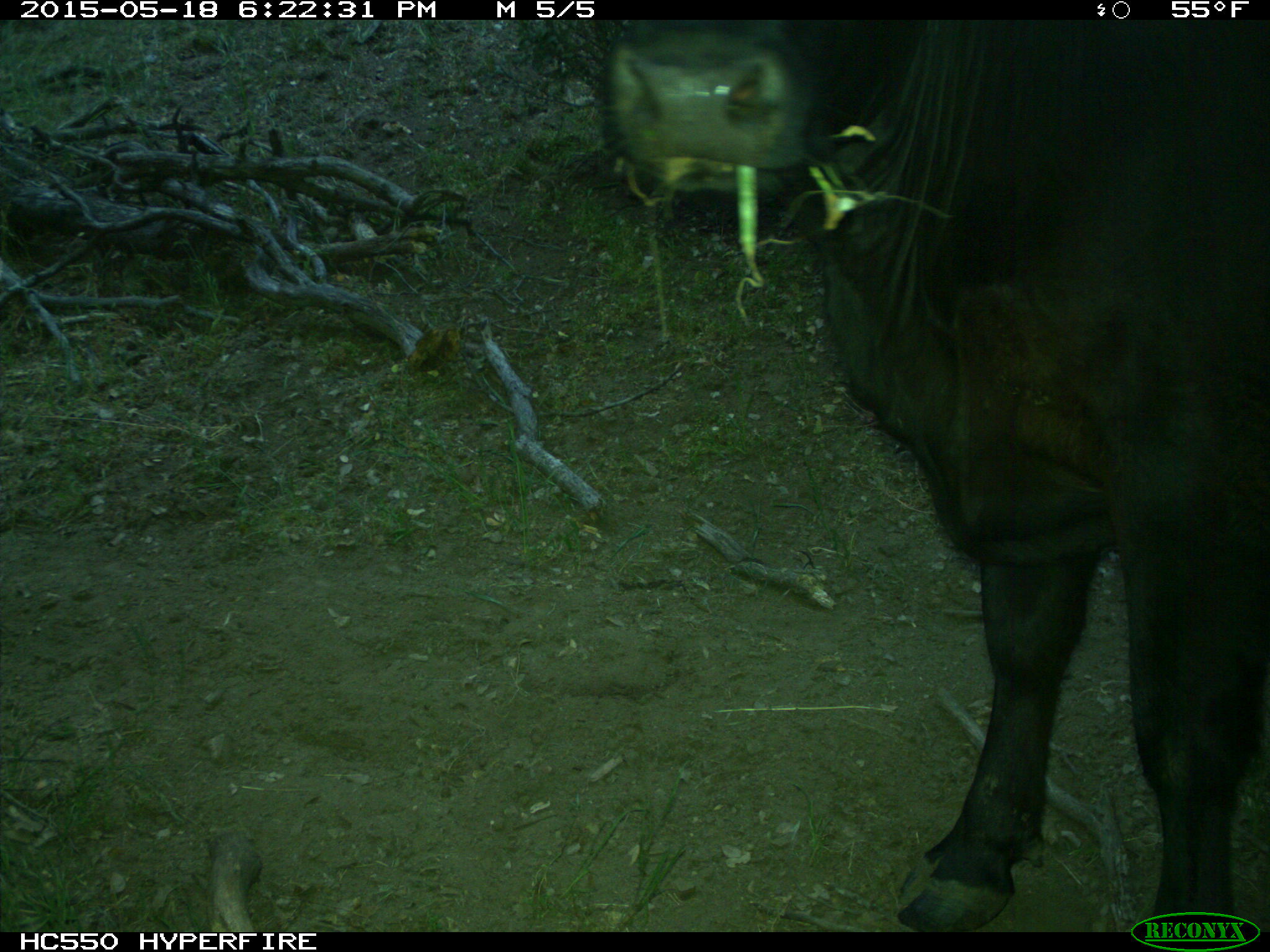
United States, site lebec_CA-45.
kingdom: Animalia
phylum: Chordata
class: Mammalia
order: Artiodactyla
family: Bovidae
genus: Bos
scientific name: Bos taurus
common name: domestic cow